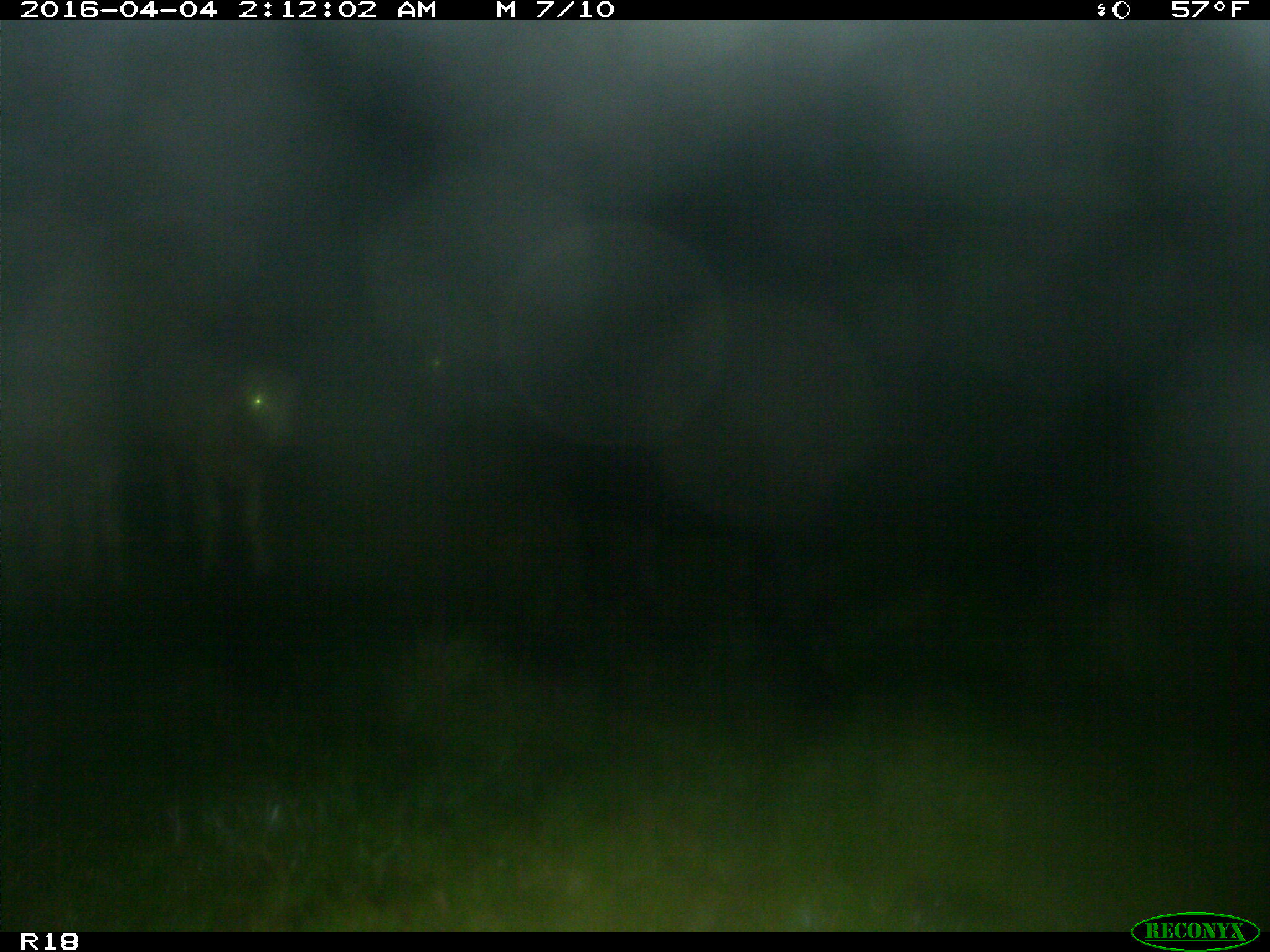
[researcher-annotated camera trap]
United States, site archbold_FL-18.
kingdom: Animalia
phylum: Chordata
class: Mammalia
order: Artiodactyla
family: Bovidae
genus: Bos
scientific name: Bos taurus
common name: domestic cow